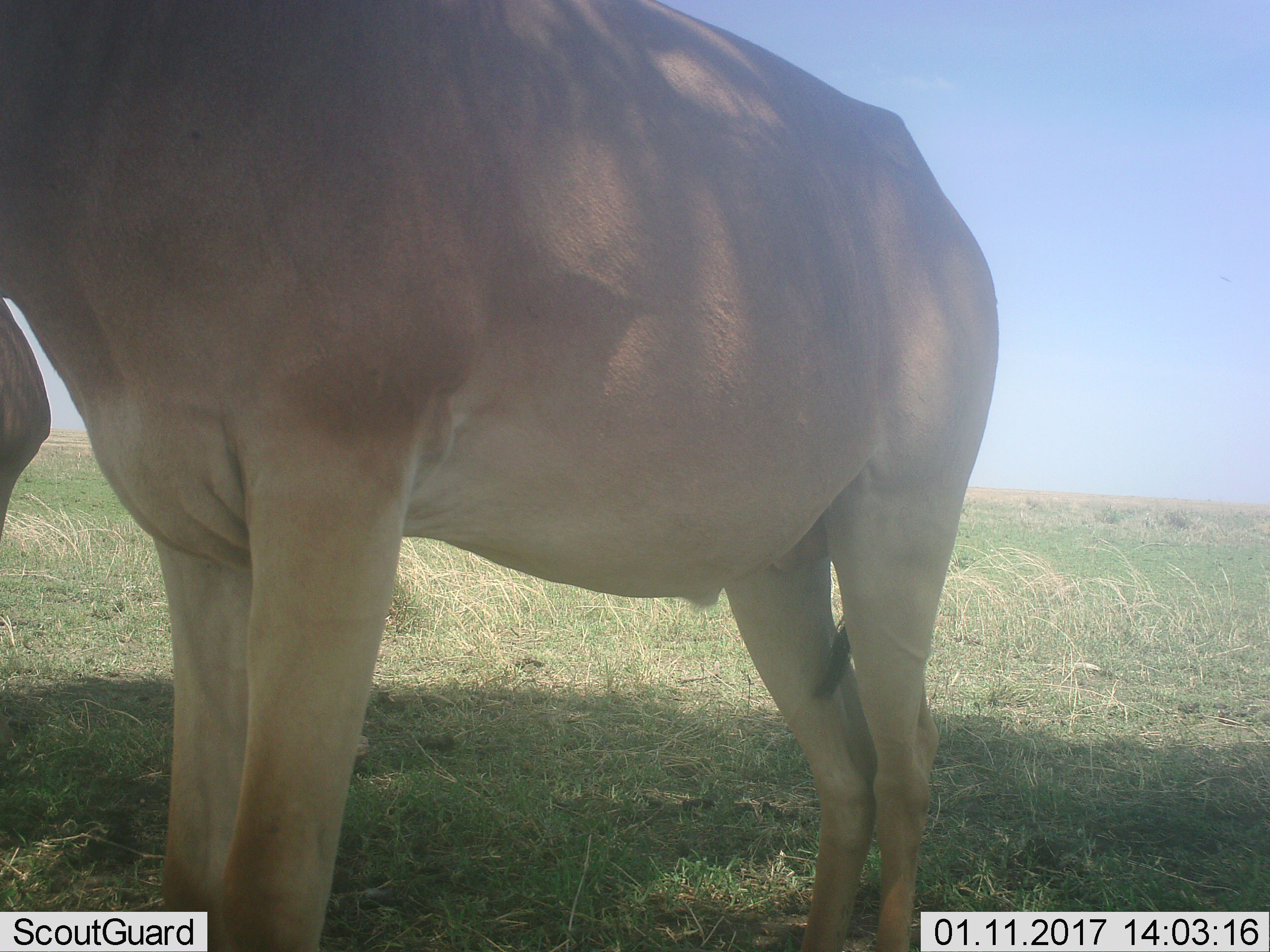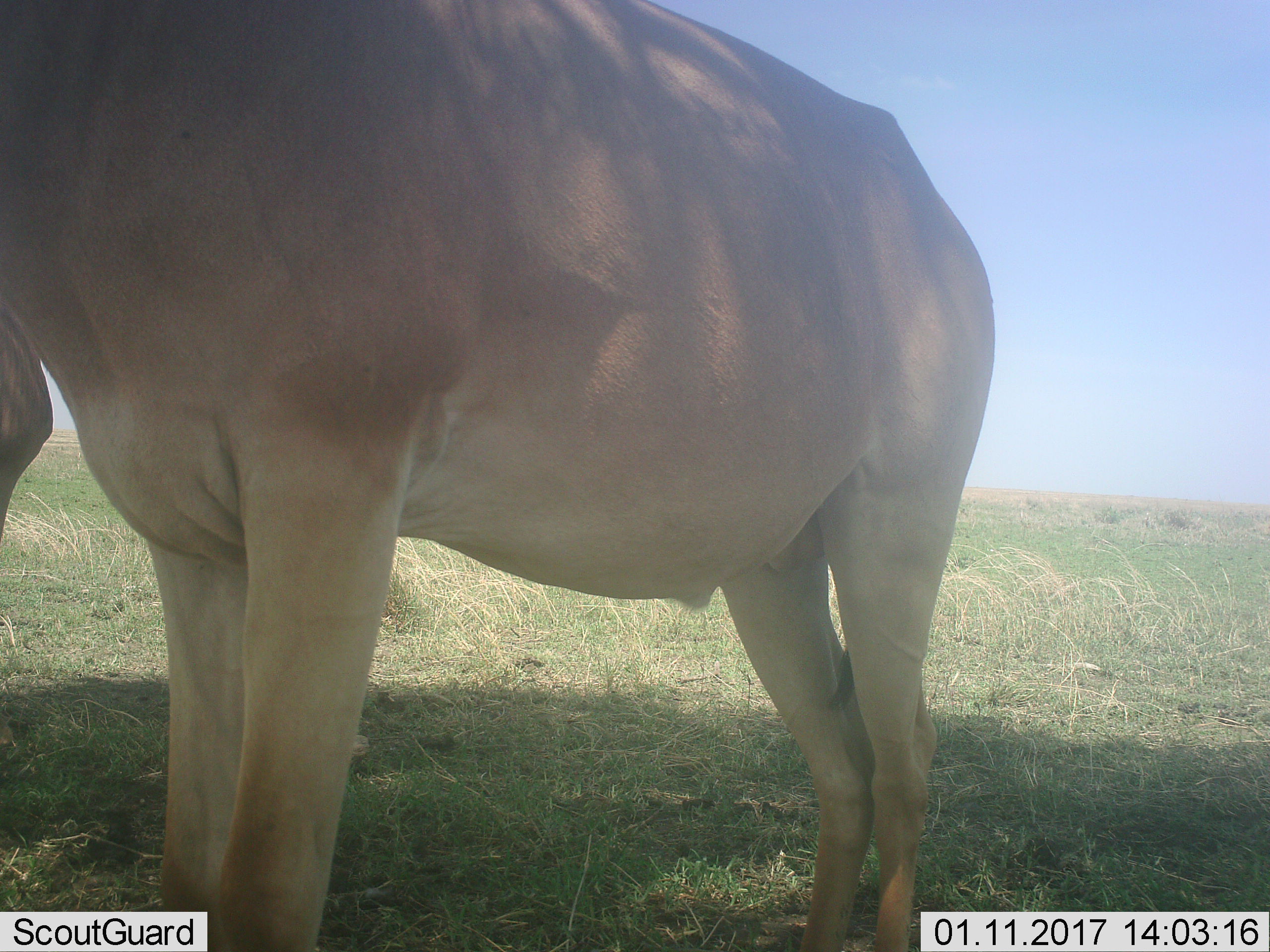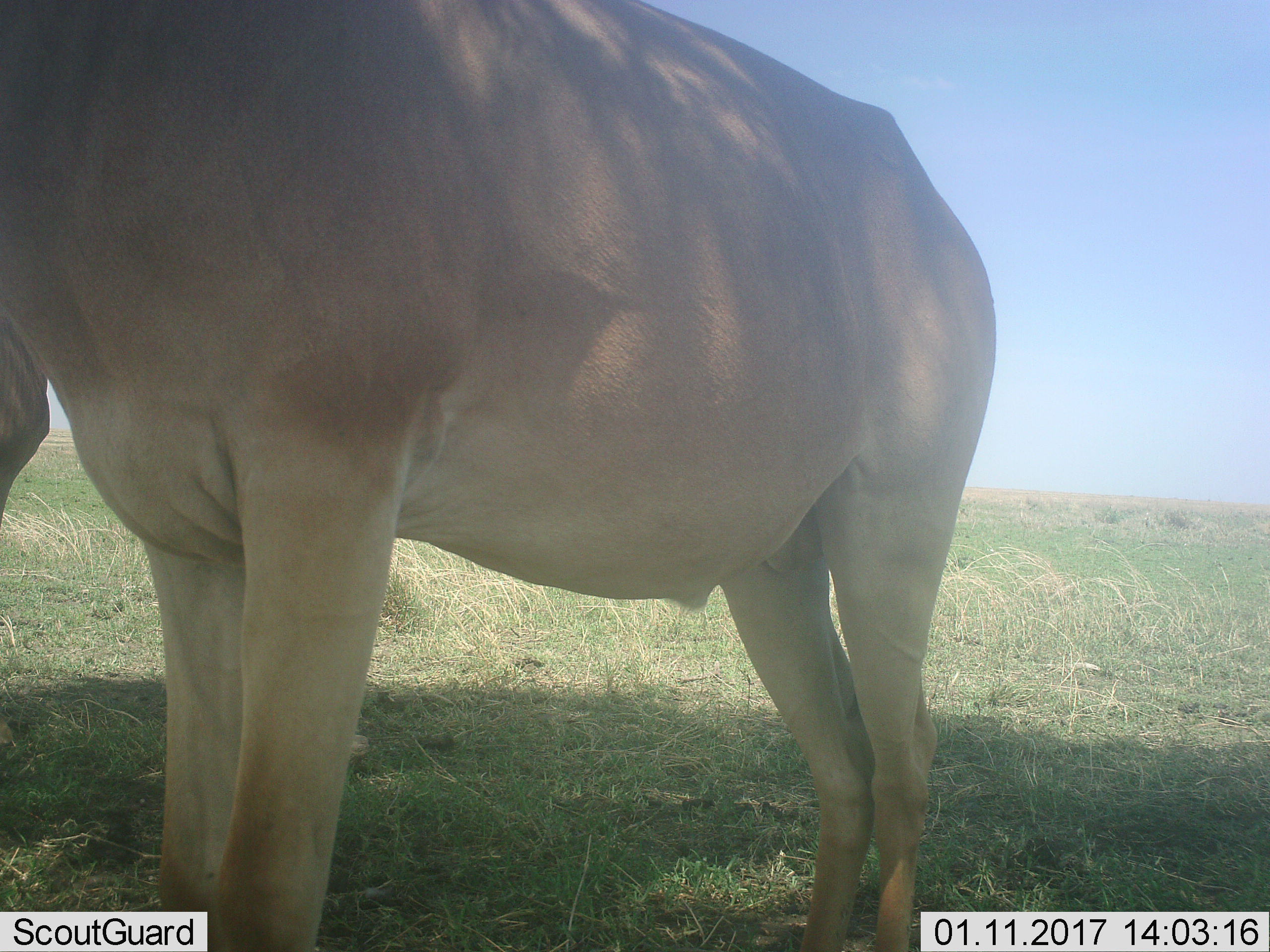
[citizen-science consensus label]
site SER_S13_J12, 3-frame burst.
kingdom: Animalia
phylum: Chordata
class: Mammalia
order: Artiodactyla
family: Bovidae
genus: Alcelaphus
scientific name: Alcelaphus buselaphus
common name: hartebeest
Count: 2.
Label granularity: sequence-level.